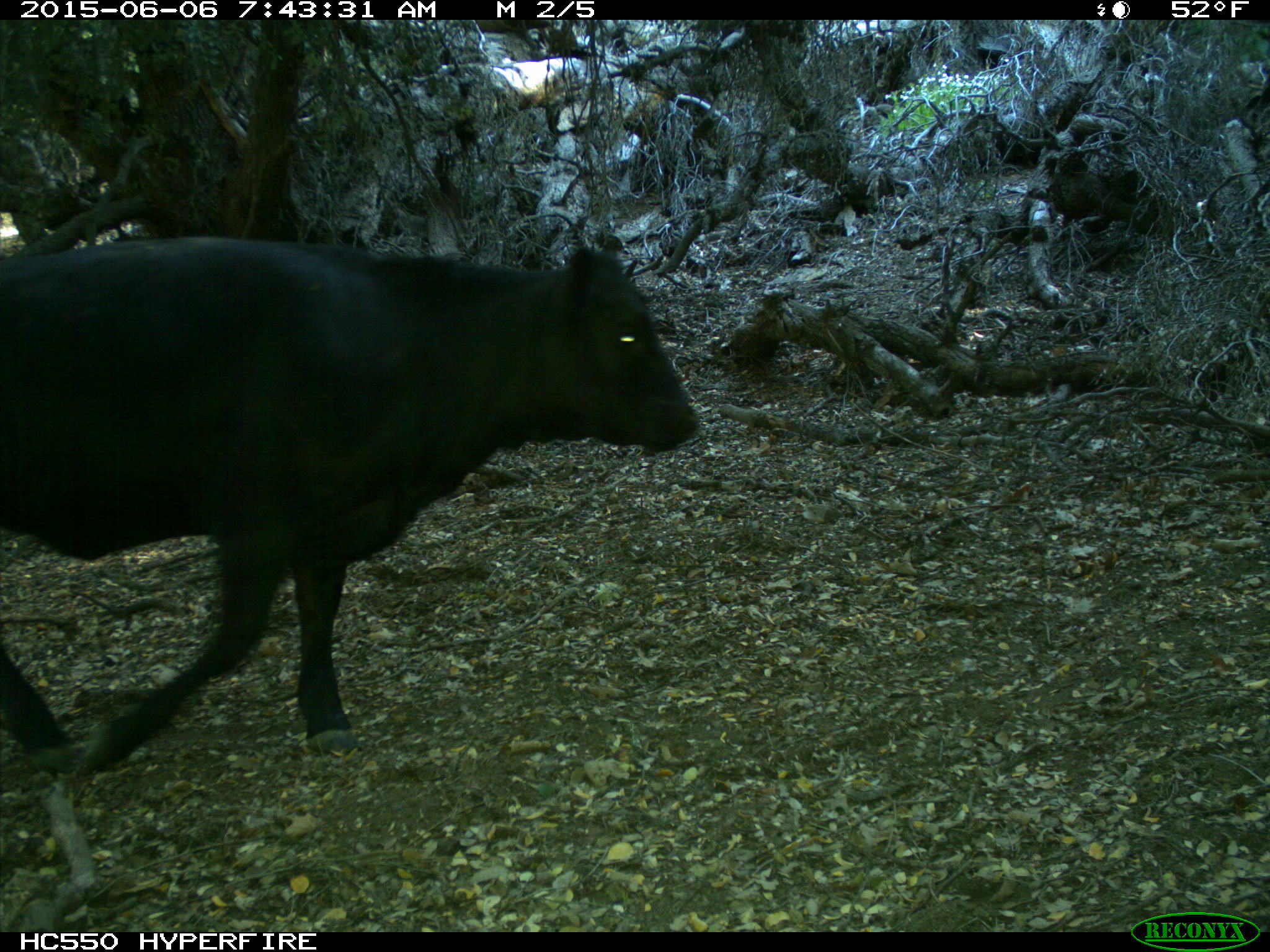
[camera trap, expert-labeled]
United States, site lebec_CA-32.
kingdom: Animalia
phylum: Chordata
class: Mammalia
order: Artiodactyla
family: Bovidae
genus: Bos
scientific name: Bos taurus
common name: domestic cow